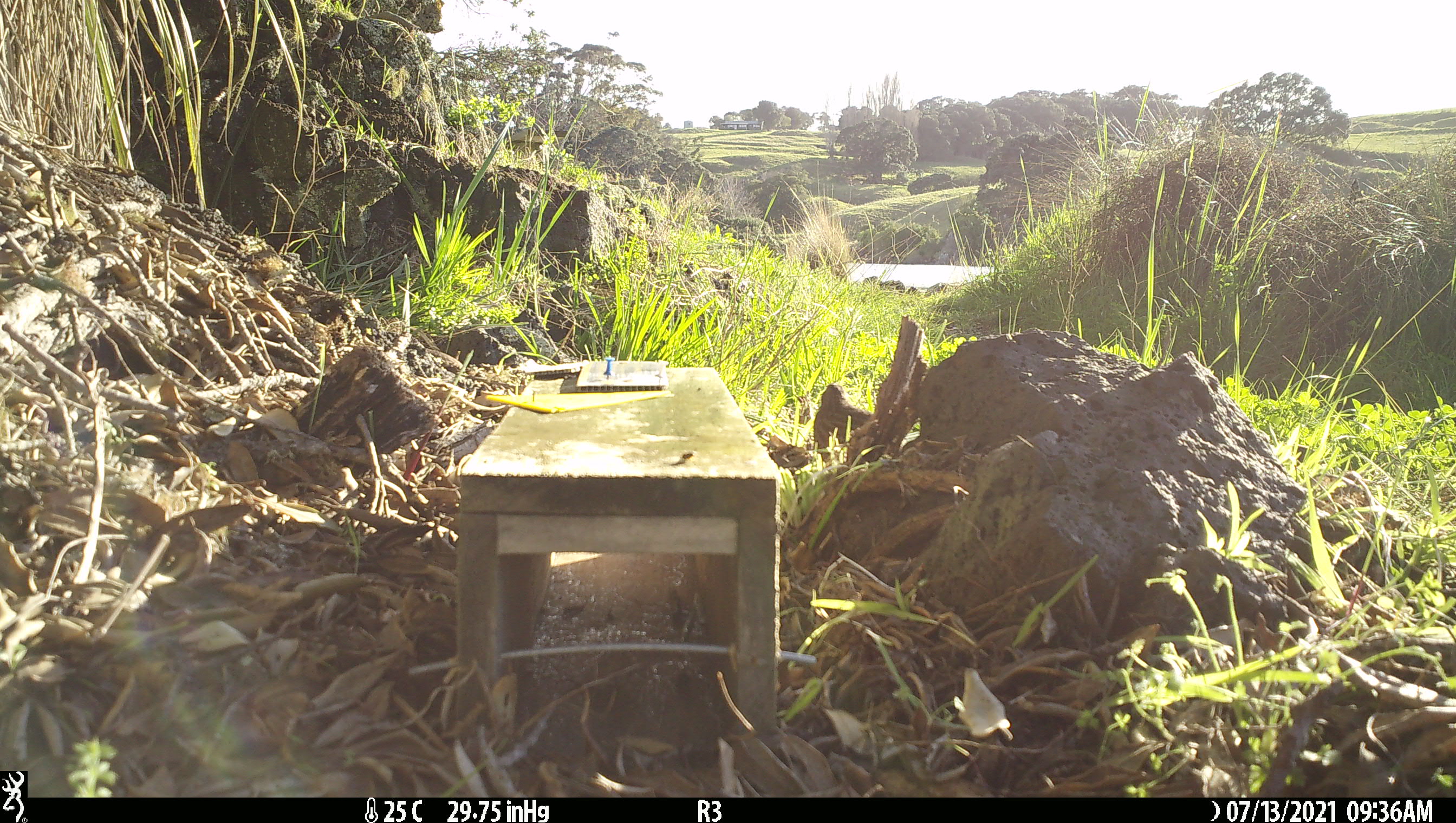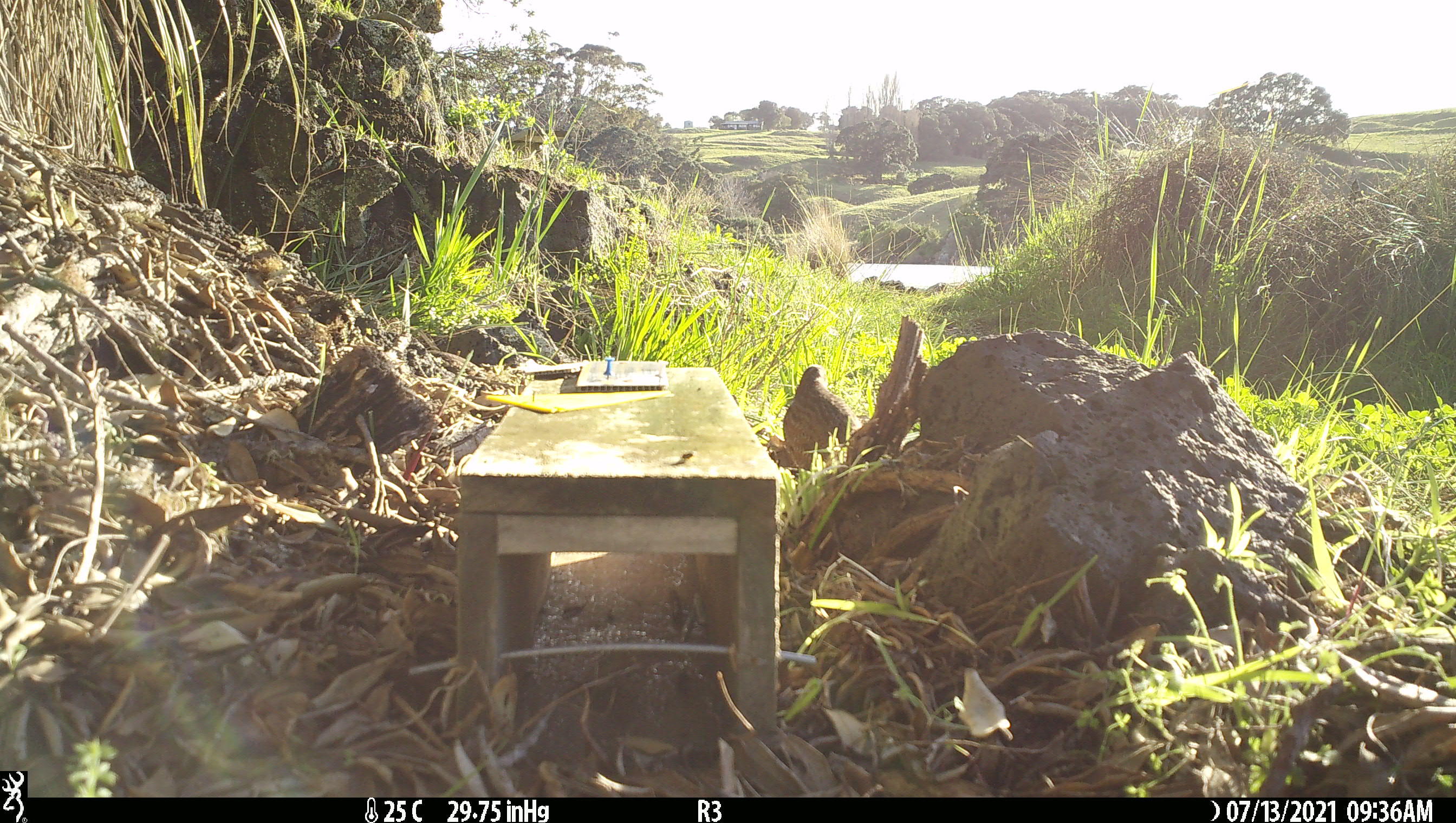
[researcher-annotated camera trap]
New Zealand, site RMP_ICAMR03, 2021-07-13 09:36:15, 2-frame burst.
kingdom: Animalia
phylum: Chordata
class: Aves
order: Galliformes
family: Phasianidae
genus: Synoicus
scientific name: Synoicus ypsilophorus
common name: brown quail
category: quail brown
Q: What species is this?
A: Quail brown (brown quail) (Synoicus ypsilophorus).